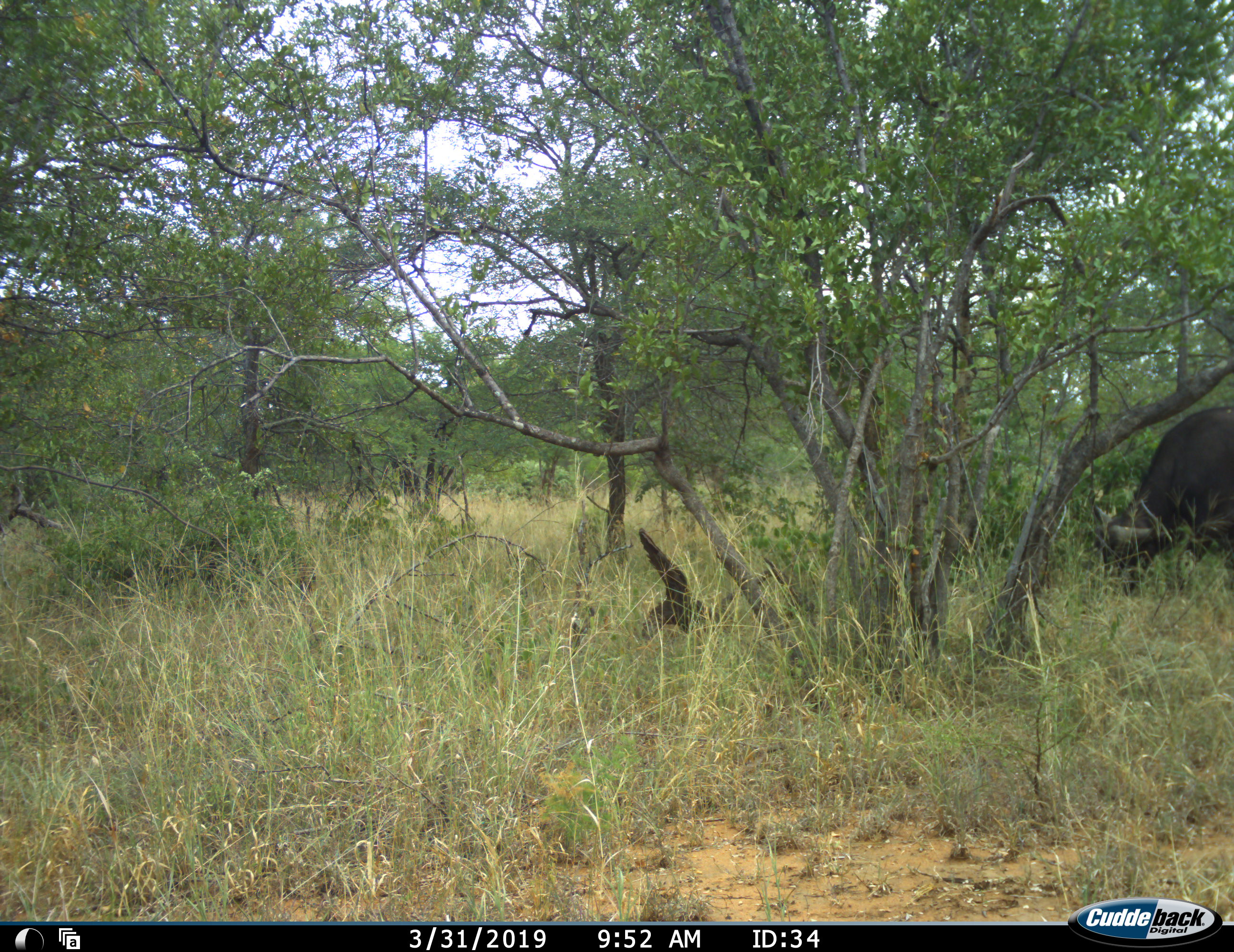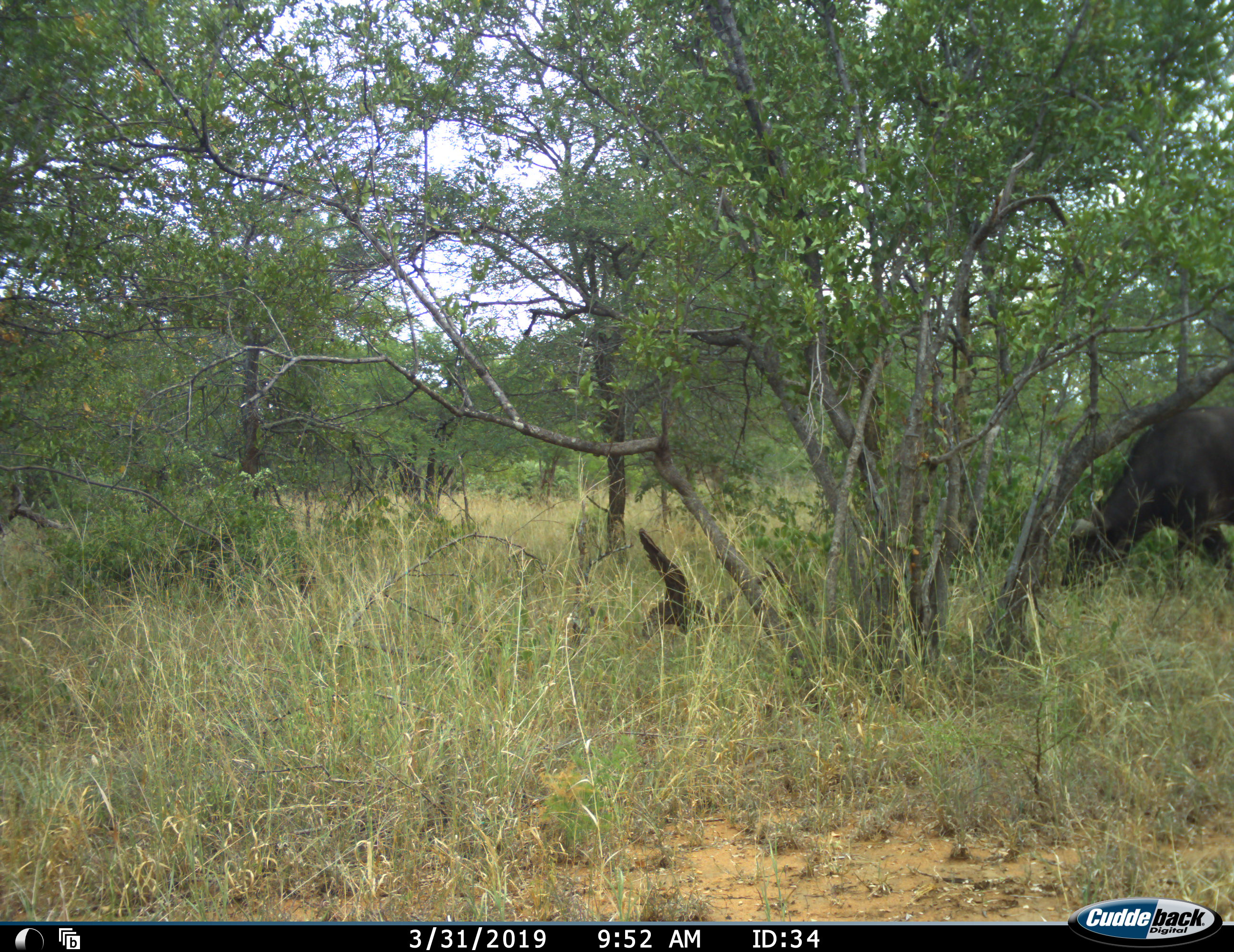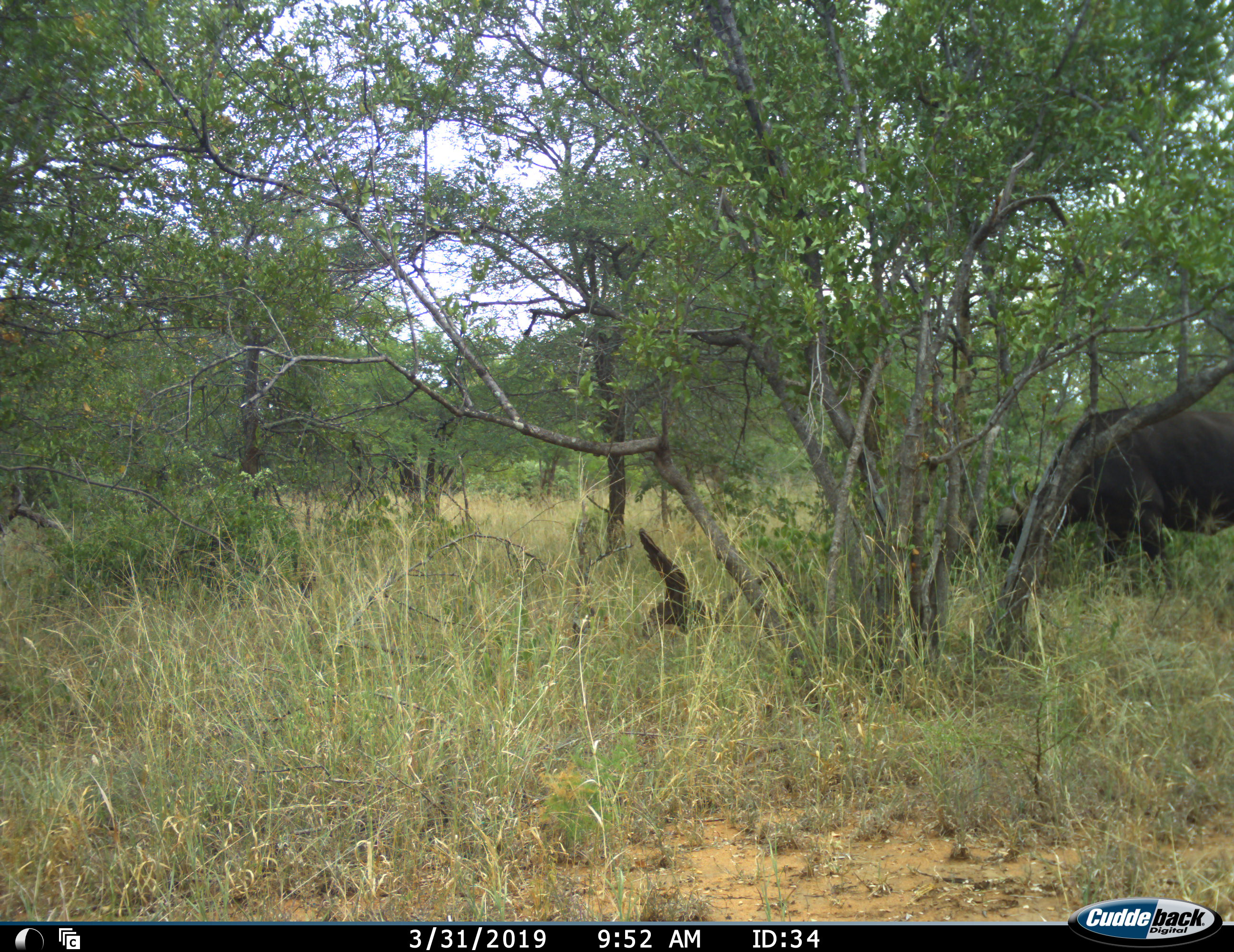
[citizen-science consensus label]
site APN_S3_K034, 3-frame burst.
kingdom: Animalia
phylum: Chordata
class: Mammalia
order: Artiodactyla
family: Bovidae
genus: Syncerus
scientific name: Syncerus caffer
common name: african buffalo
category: buffalo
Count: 1.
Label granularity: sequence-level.